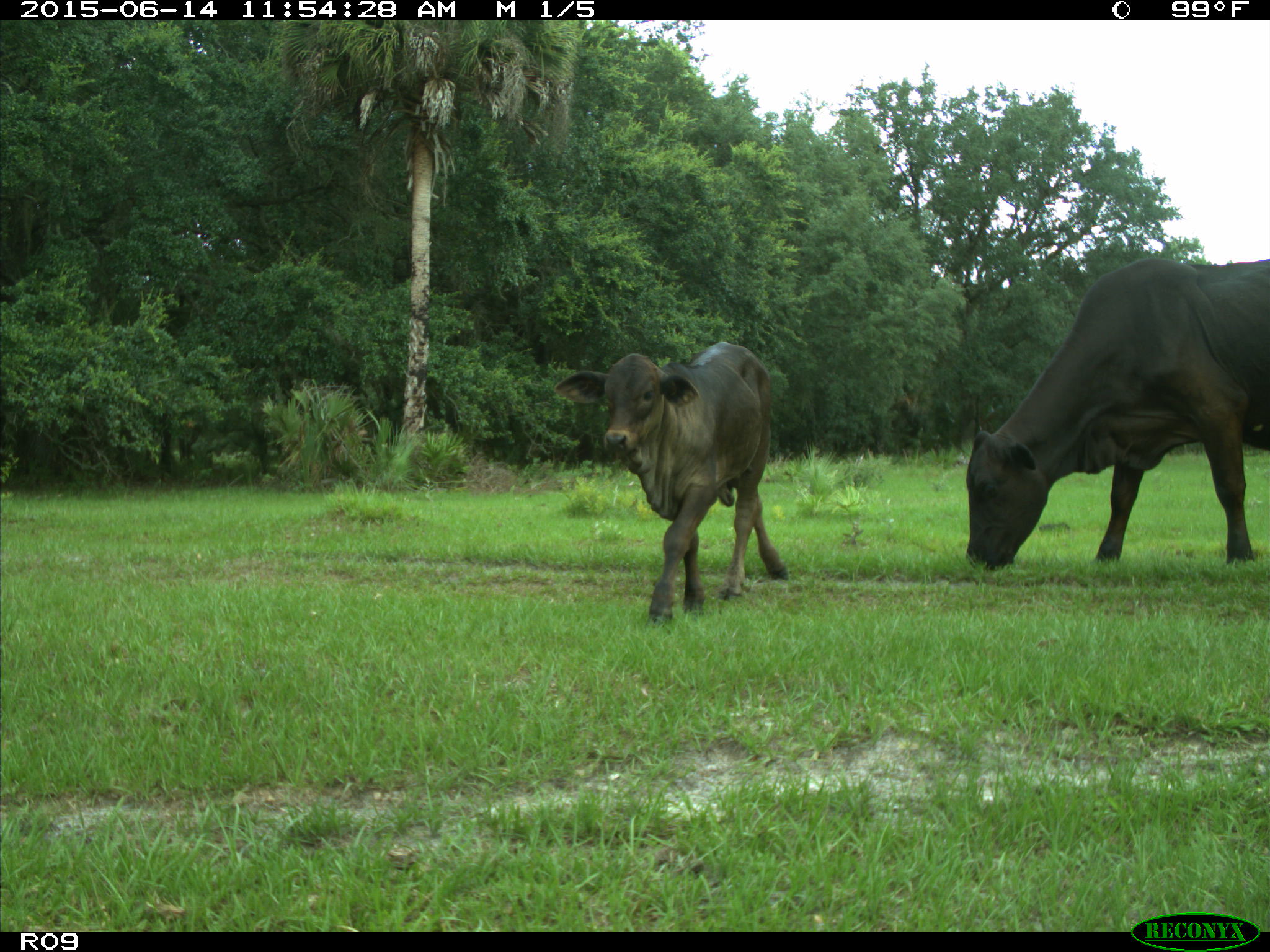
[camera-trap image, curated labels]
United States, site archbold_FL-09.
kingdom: Animalia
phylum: Chordata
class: Mammalia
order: Artiodactyla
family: Bovidae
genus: Bos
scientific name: Bos taurus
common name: domestic cow